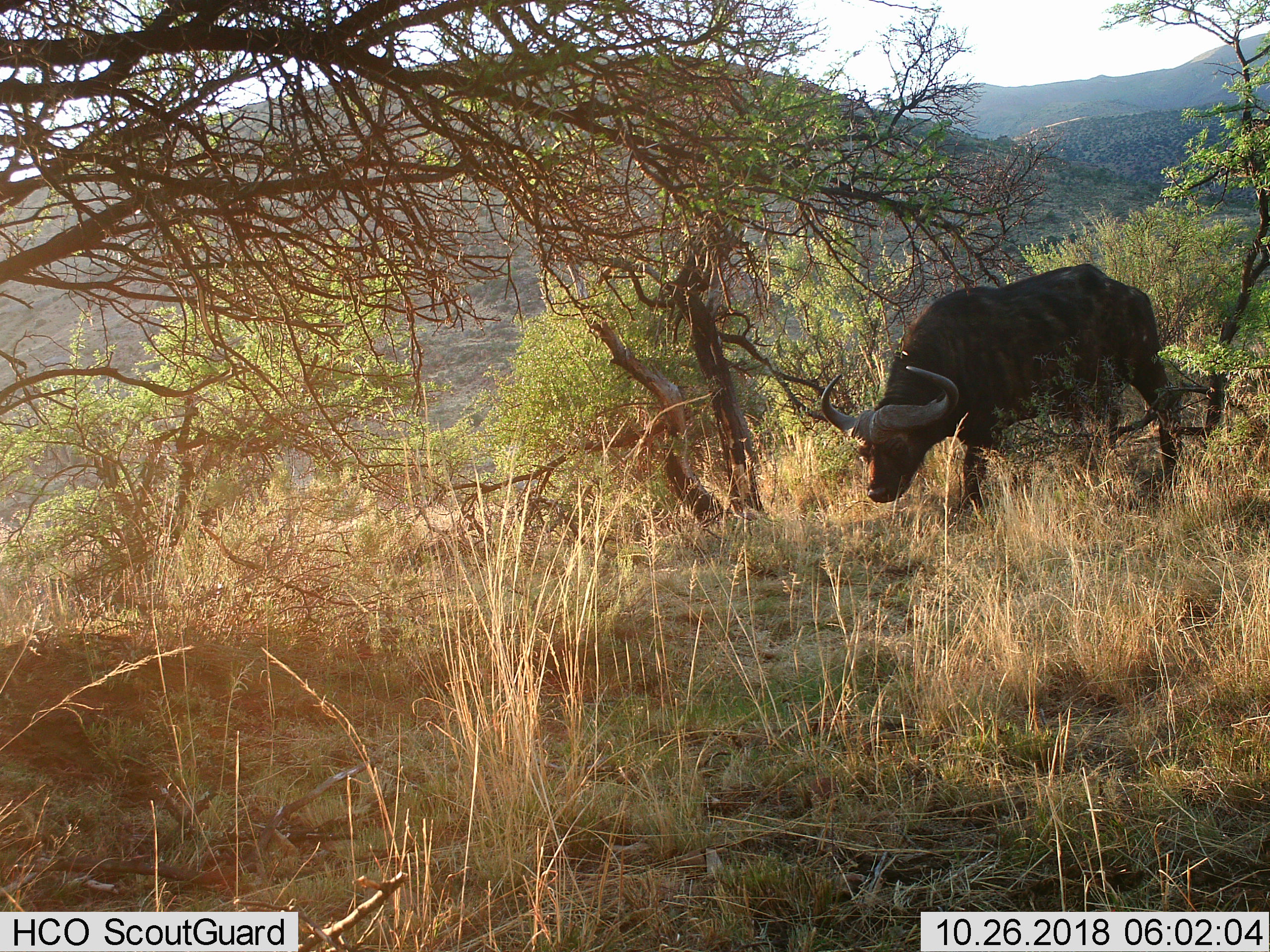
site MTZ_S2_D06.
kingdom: Animalia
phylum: Chordata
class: Mammalia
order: Artiodactyla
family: Bovidae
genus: Syncerus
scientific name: Syncerus caffer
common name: african buffalo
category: buffalo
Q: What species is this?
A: Buffalo (african buffalo) (Syncerus caffer).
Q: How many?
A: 1.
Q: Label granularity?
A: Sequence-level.